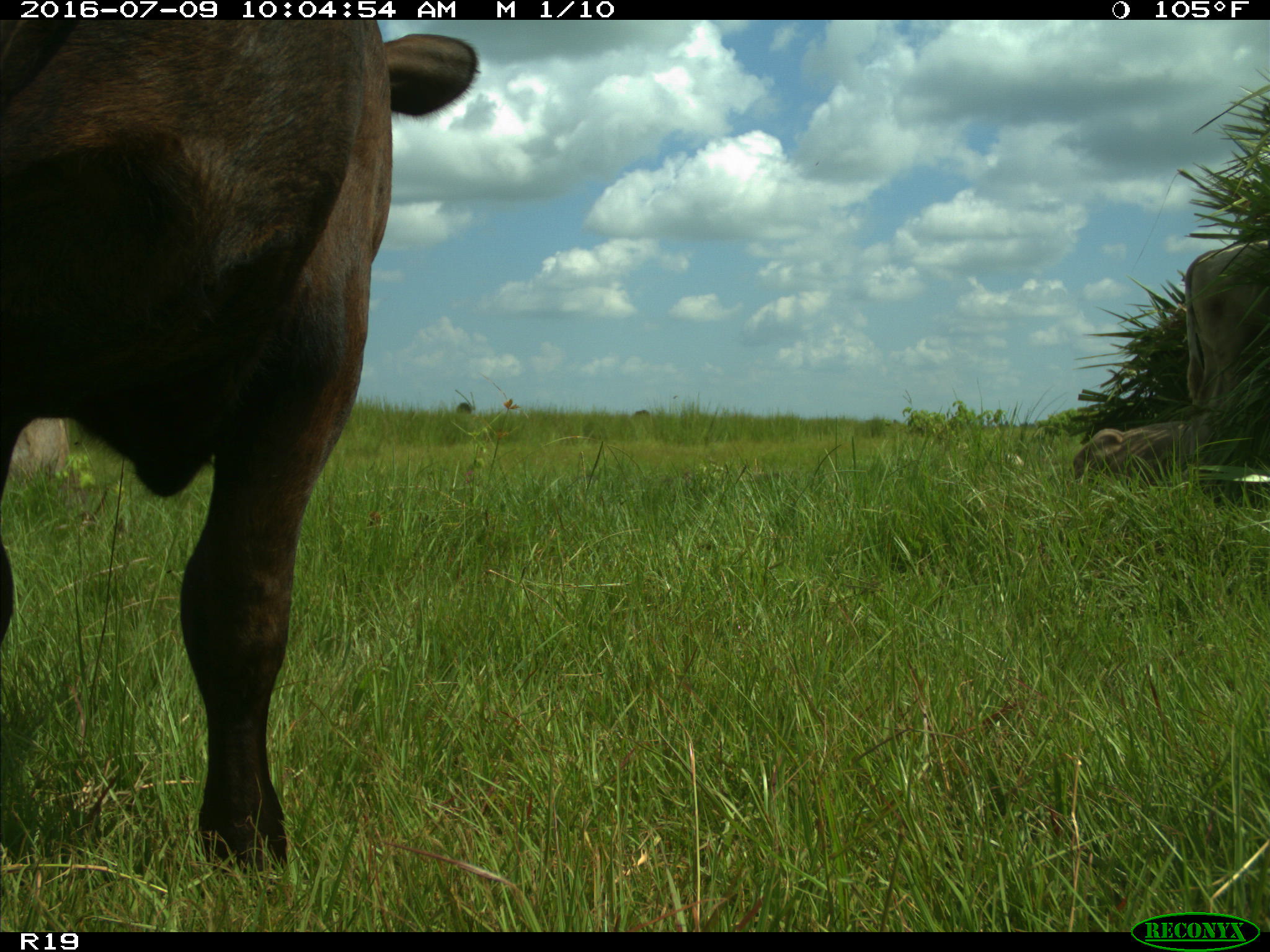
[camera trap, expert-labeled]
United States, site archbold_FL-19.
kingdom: Animalia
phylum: Chordata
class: Mammalia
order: Artiodactyla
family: Bovidae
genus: Bos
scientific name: Bos taurus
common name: domestic cow